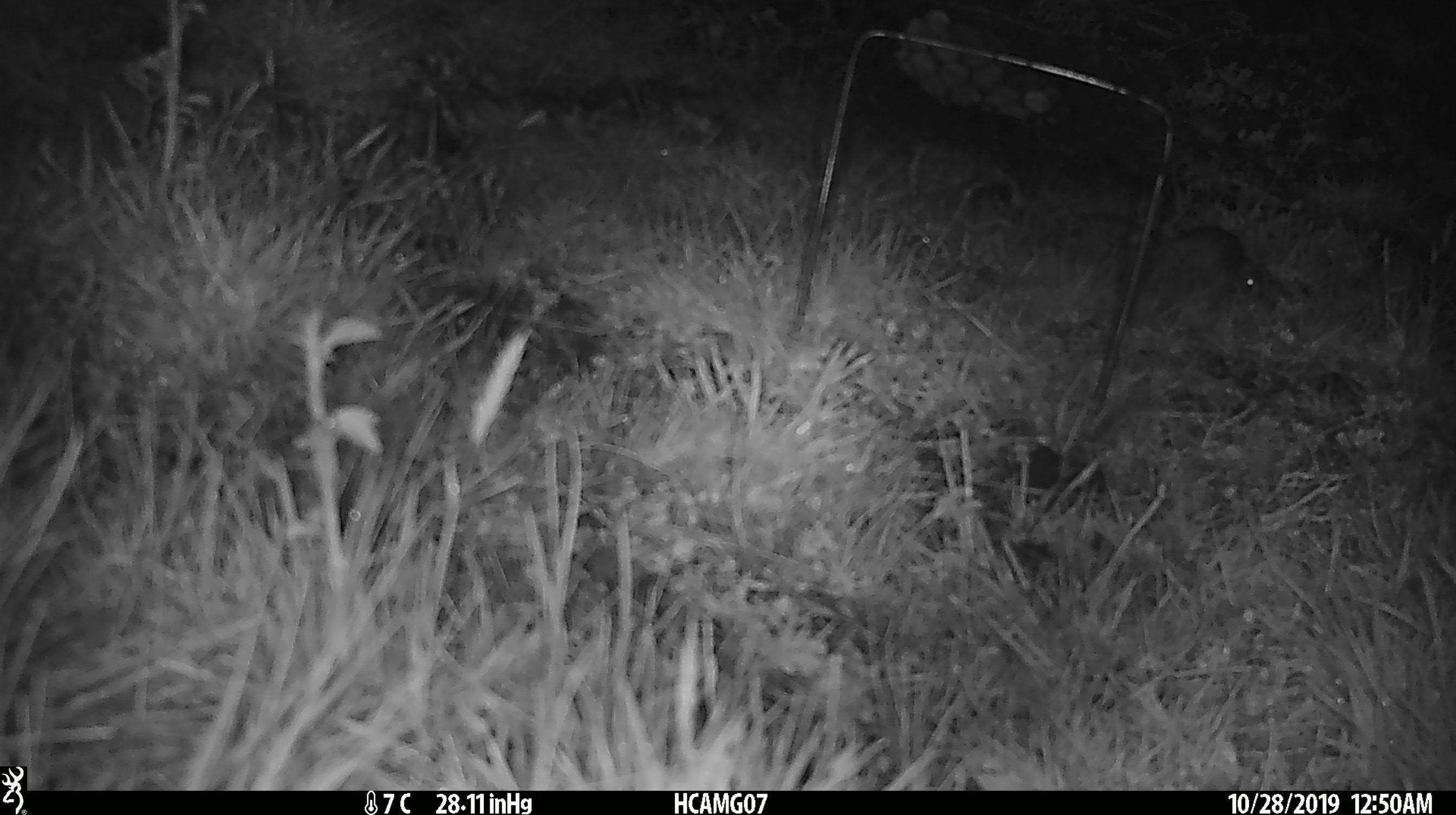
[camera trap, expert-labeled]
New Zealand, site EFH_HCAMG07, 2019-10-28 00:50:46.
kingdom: Animalia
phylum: Chordata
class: Mammalia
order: Rodentia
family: Muridae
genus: Mus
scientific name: Mus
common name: mouse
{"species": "mouse (Mus)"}